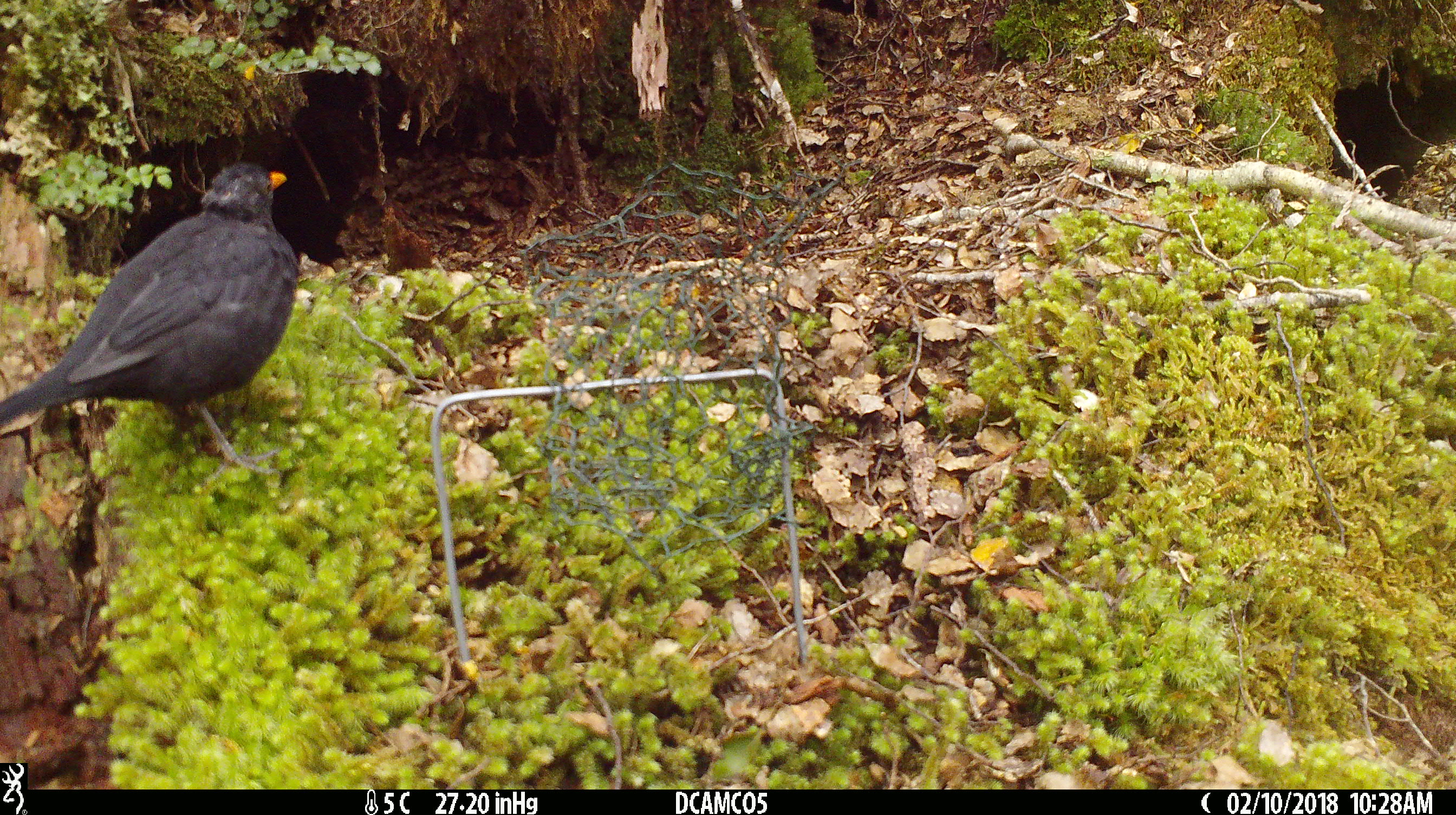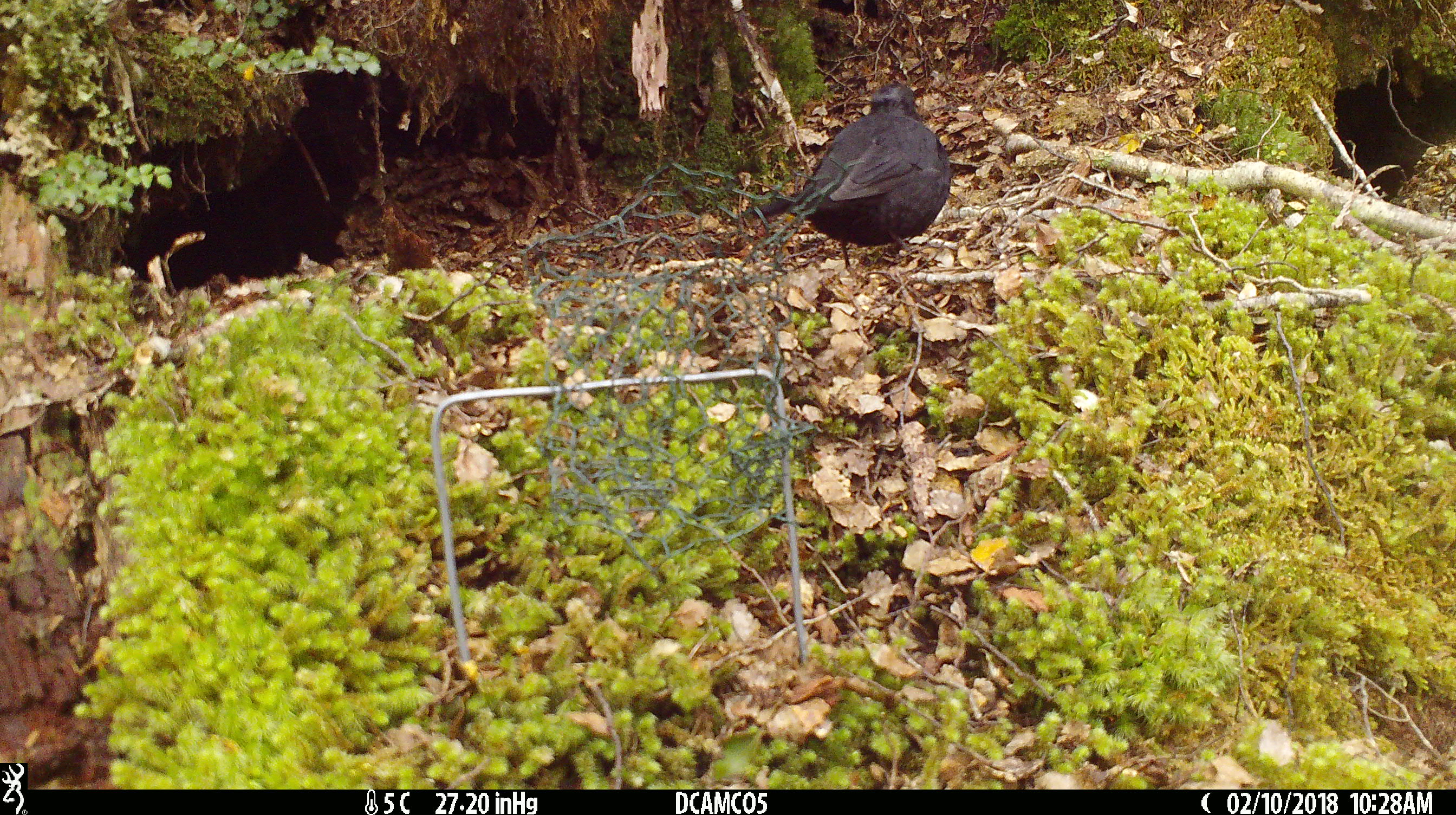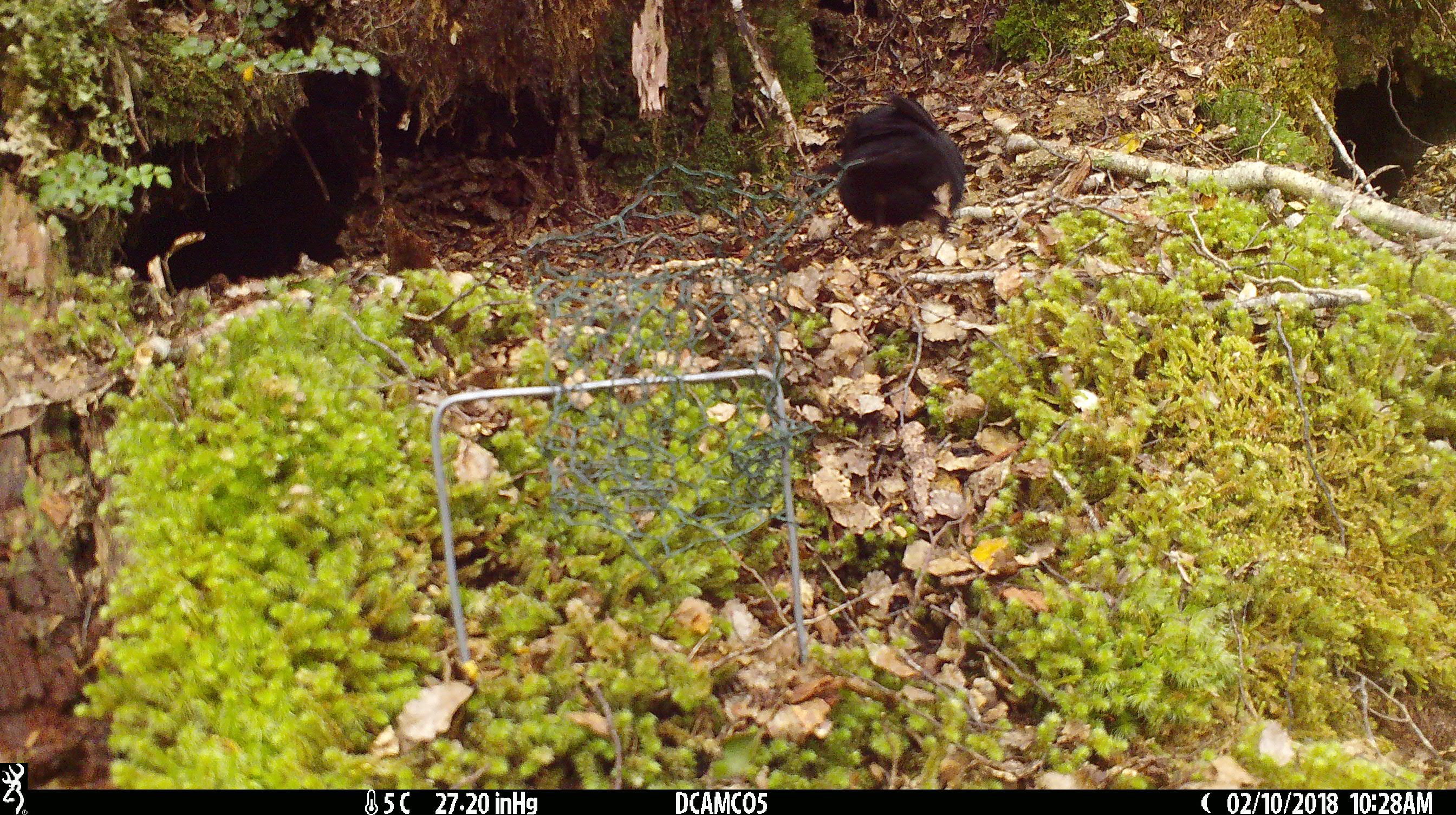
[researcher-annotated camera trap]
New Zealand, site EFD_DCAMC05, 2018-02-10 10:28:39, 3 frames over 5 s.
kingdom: Animalia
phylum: Chordata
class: Aves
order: Passeriformes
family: Turdidae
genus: Turdus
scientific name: Turdus merula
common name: eurasian blackbird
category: blackbird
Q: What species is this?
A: Blackbird (eurasian blackbird) (Turdus merula).